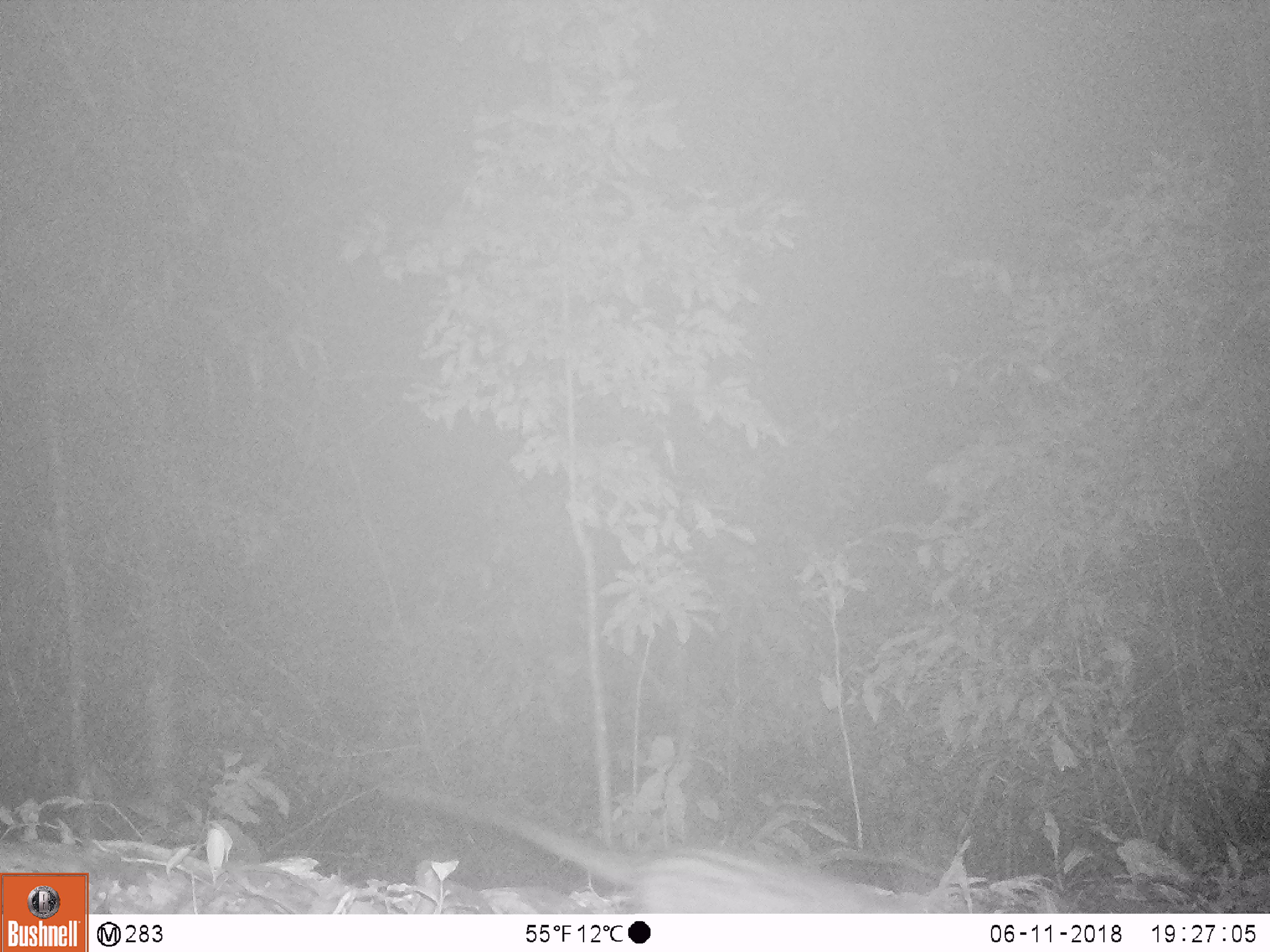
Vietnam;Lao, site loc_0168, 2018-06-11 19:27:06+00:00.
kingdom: Animalia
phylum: Chordata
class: Mammalia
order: Carnivora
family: Viverridae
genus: Paradoxurus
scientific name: Paradoxurus hermaphroditus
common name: common palm civet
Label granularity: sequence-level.